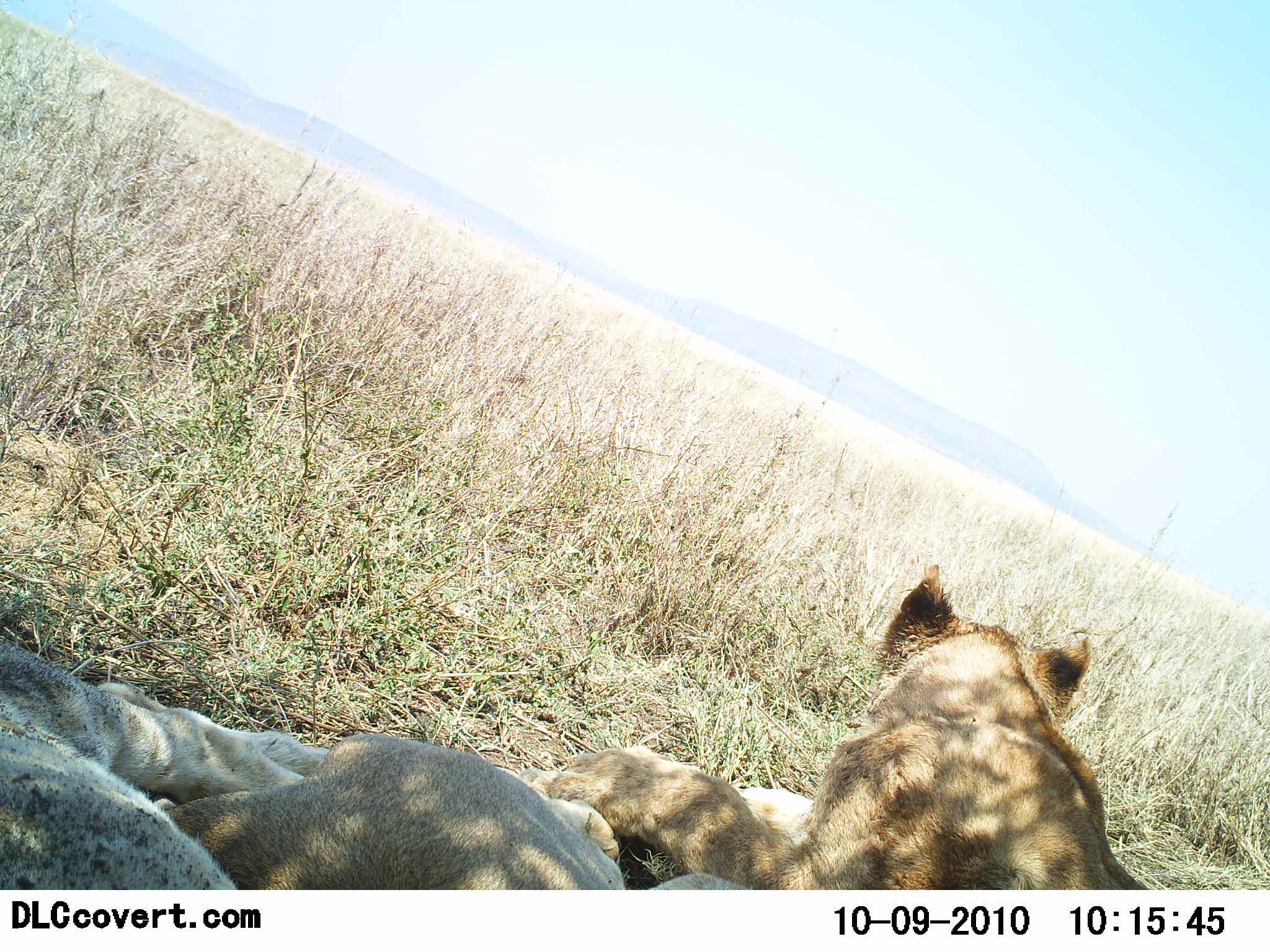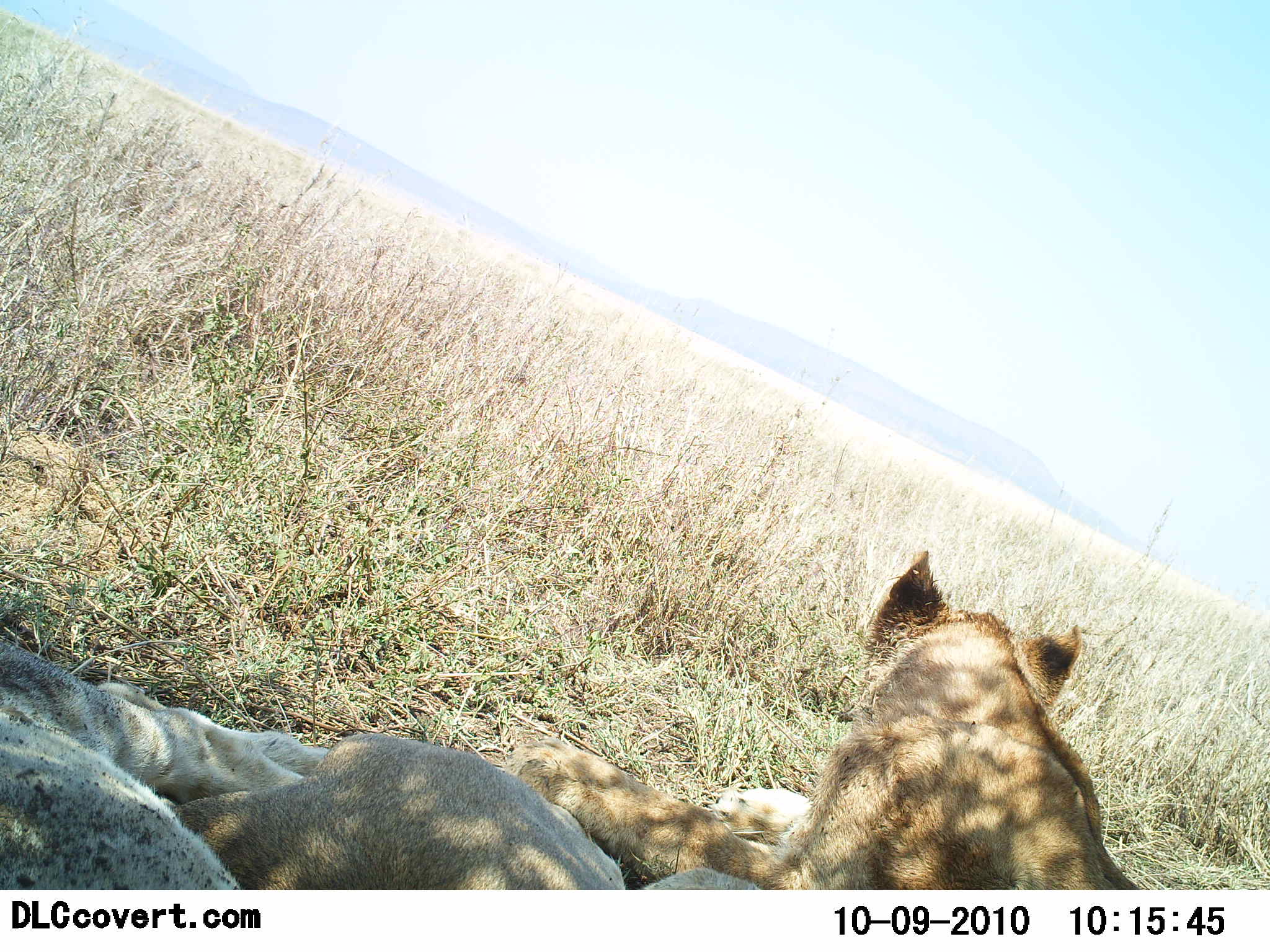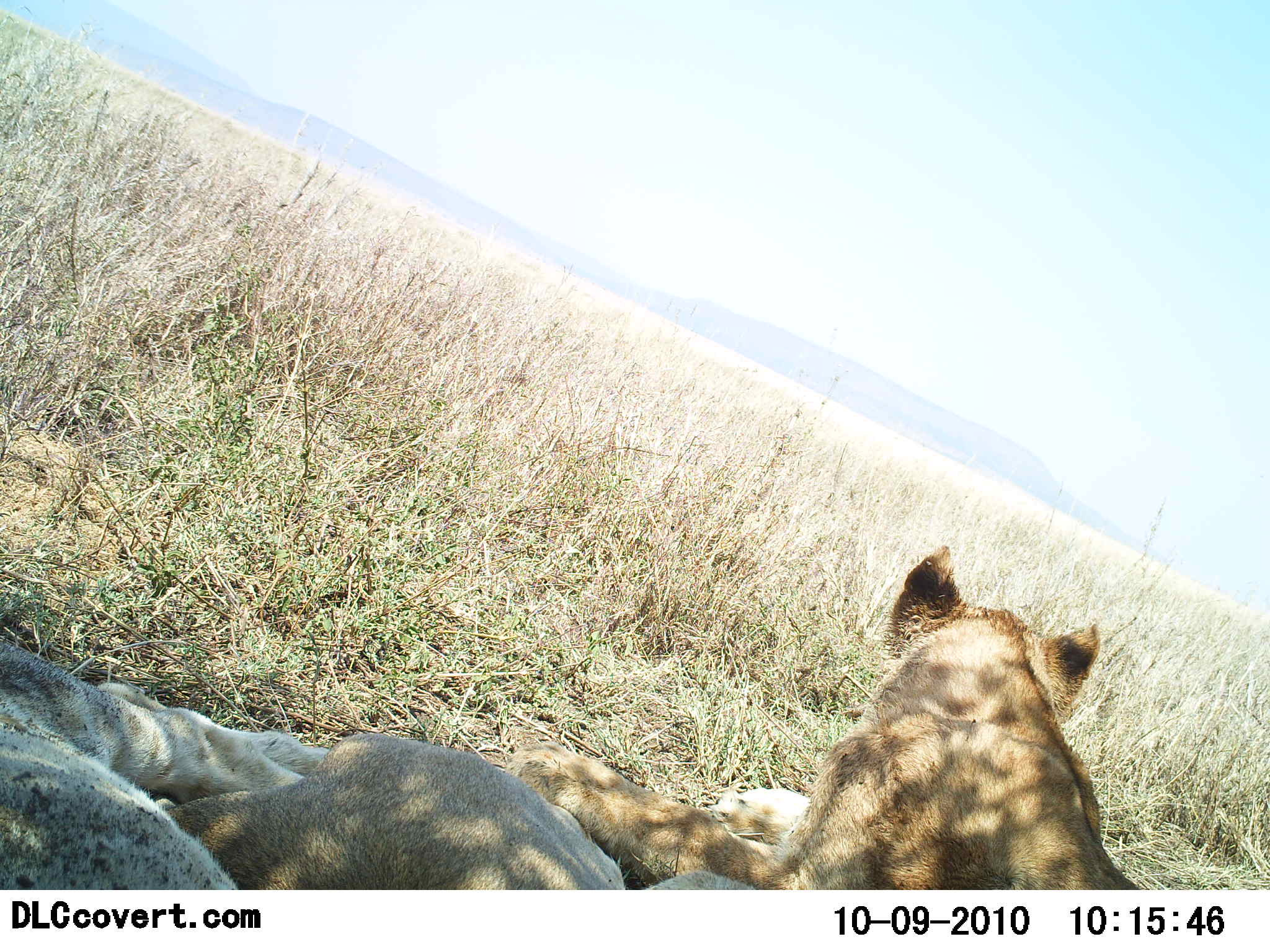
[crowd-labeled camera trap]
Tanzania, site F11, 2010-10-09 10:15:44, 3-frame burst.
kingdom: Animalia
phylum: Chordata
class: Mammalia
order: Carnivora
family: Felidae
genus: Panthera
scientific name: Panthera leo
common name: lion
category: lionfemale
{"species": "lionfemale (lion) (Panthera leo)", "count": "3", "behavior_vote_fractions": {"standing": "0%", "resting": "100%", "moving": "0%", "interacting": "0%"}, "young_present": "0%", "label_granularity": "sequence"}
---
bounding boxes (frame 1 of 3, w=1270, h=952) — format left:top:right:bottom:
animal: 516:564:1151:890; 149:732:749:890; 0:643:327:890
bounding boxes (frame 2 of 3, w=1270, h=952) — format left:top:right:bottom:
animal: 504:550:1155:891; 170:733:771:890; 0:644:328:889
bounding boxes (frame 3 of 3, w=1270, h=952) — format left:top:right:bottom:
animal: 496:544:1144:891; 150:733:757:890; 0:639:328:889